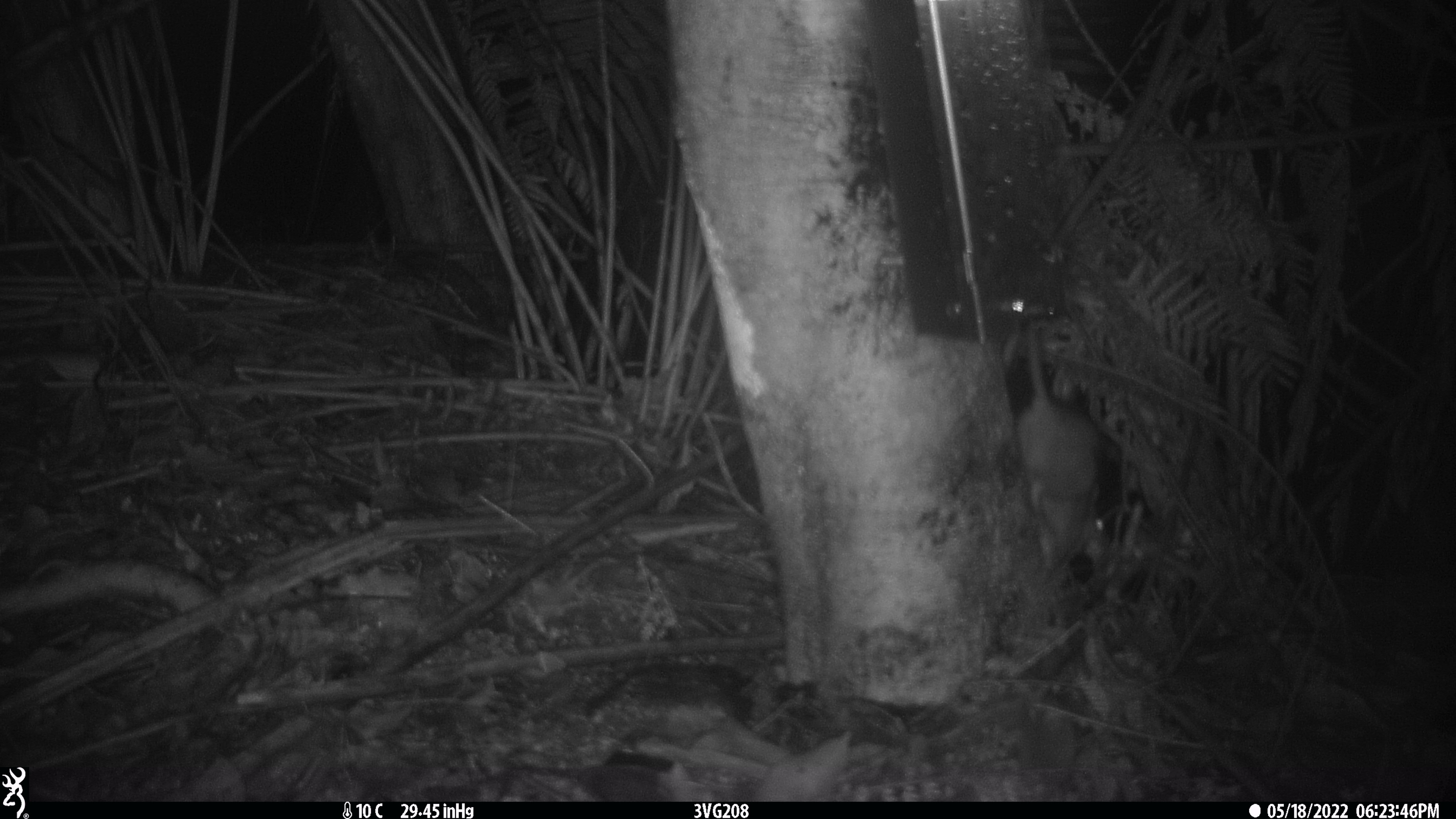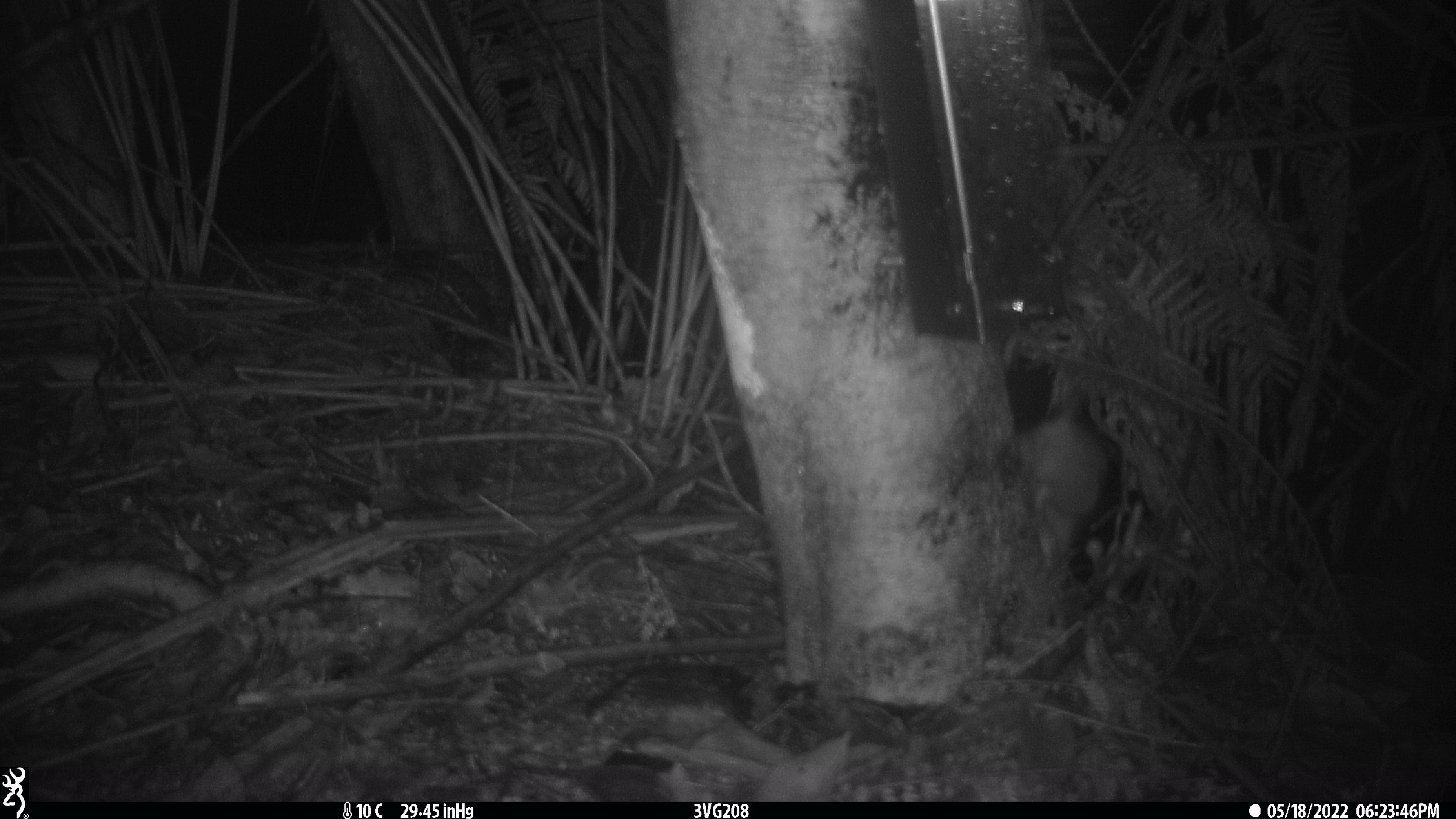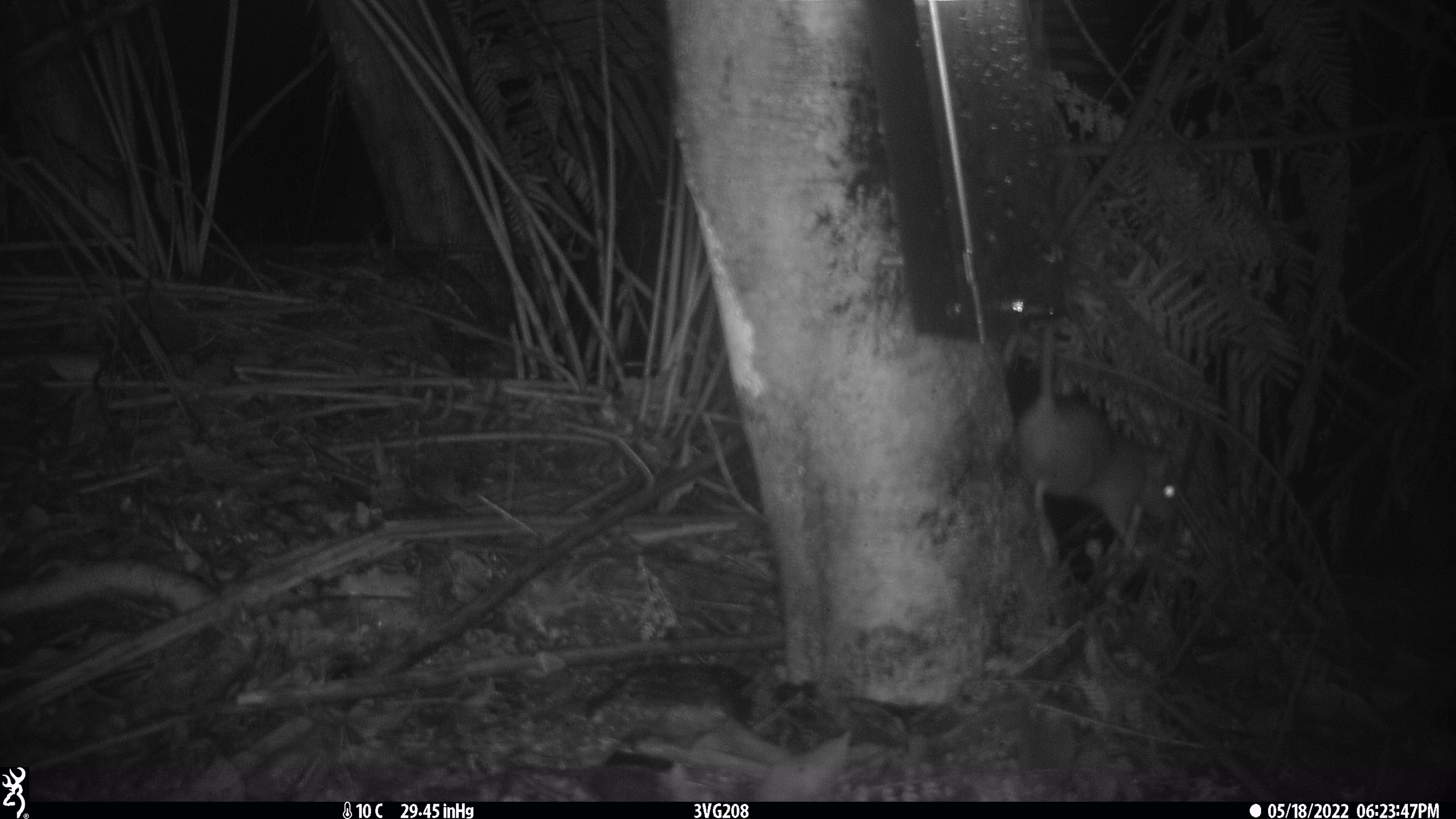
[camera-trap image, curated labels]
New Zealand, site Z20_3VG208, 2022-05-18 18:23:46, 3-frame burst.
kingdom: Animalia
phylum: Chordata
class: Mammalia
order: Rodentia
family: Muridae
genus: Rattus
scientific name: Rattus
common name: rat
Rat (Rattus).